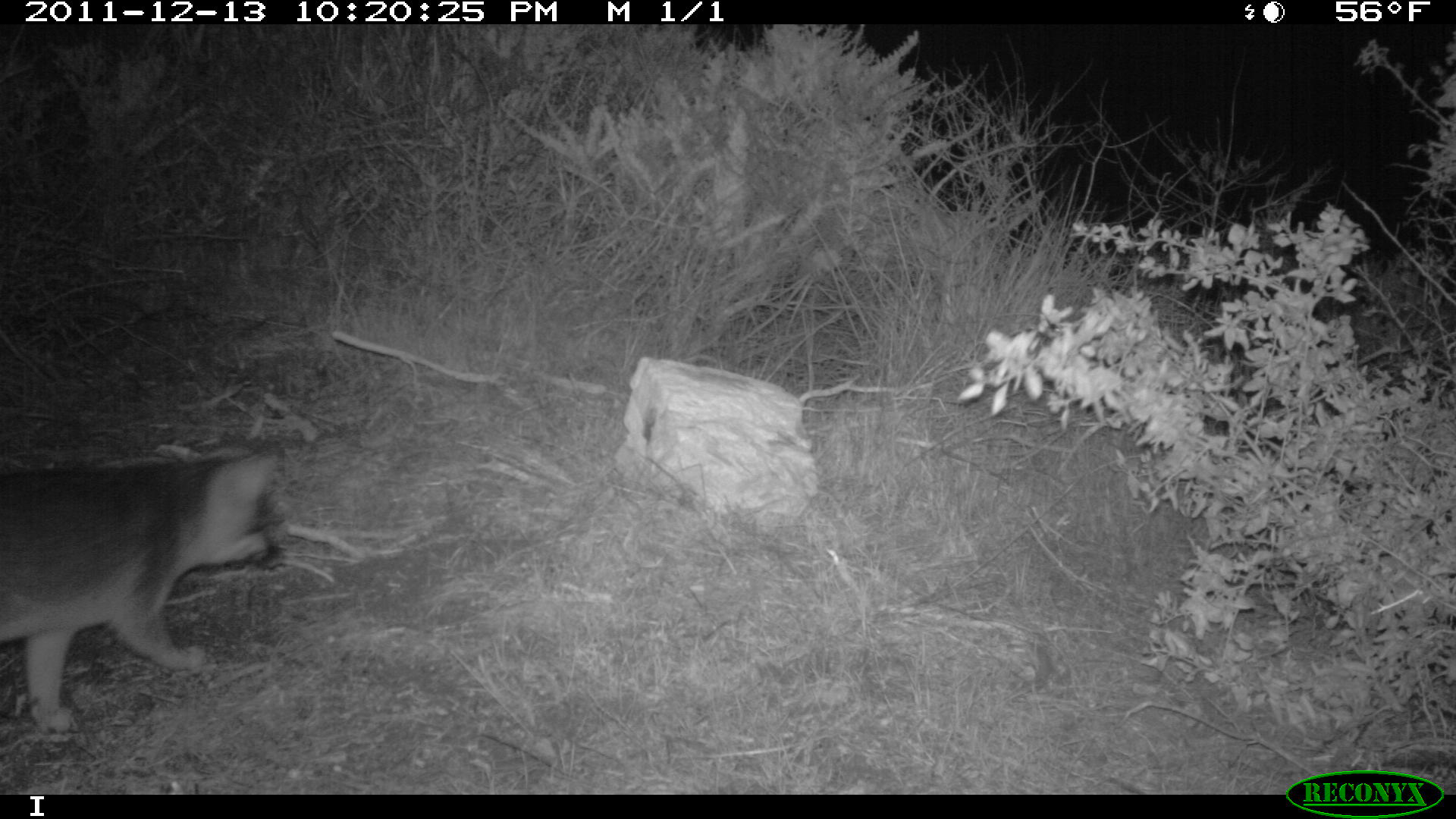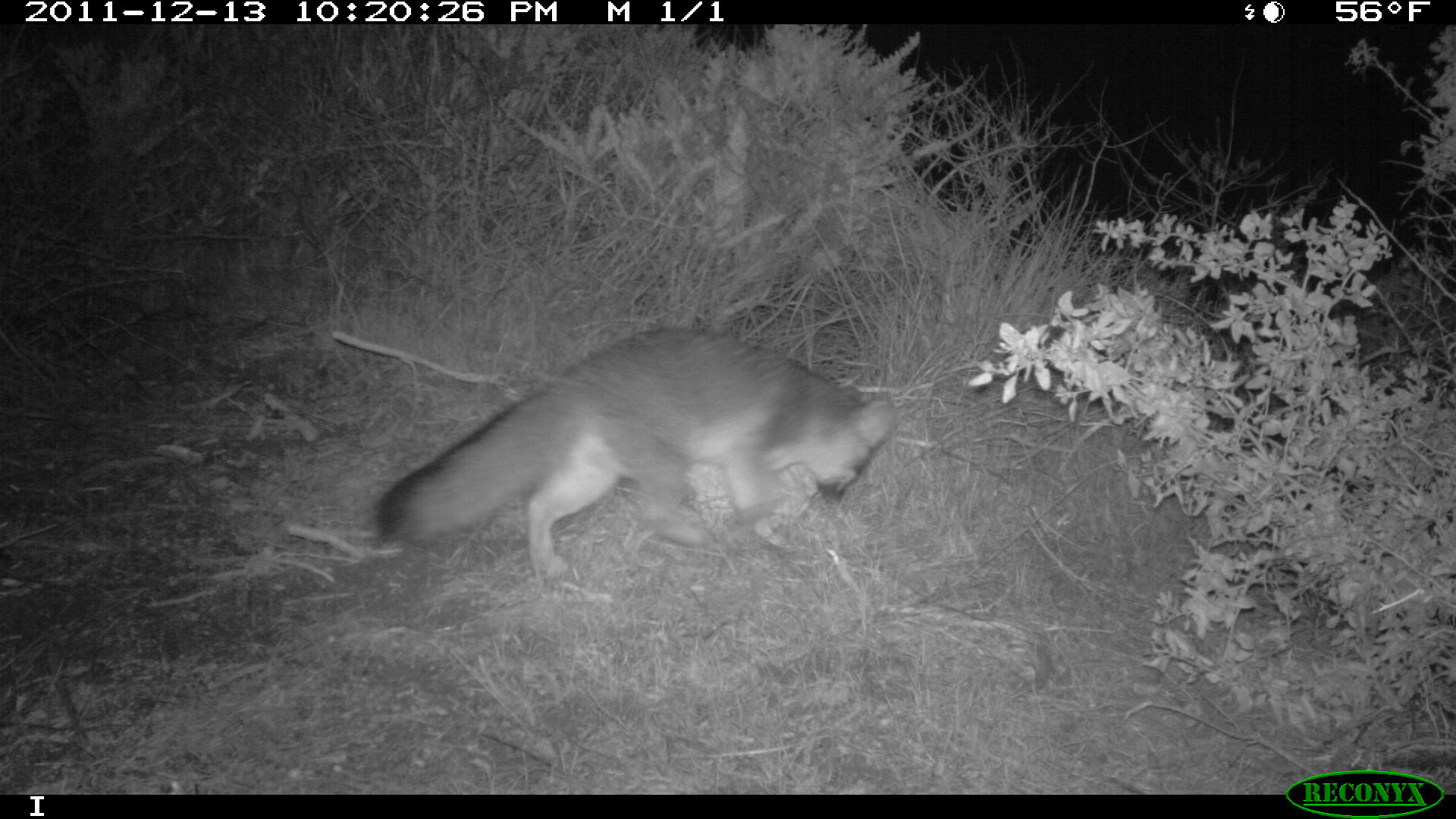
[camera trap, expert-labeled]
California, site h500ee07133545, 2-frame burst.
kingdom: Animalia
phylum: Chordata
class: Mammalia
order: Carnivora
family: Canidae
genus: Urocyon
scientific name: Urocyon littoralis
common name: island fox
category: fox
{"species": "fox (island fox) (Urocyon littoralis)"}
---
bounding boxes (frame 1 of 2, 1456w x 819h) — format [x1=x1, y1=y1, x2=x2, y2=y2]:
fox: [x1=0, y1=442, x2=290, y2=732]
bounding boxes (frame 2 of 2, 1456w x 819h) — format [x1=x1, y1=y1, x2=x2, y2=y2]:
fox: [x1=378, y1=328, x2=896, y2=580]